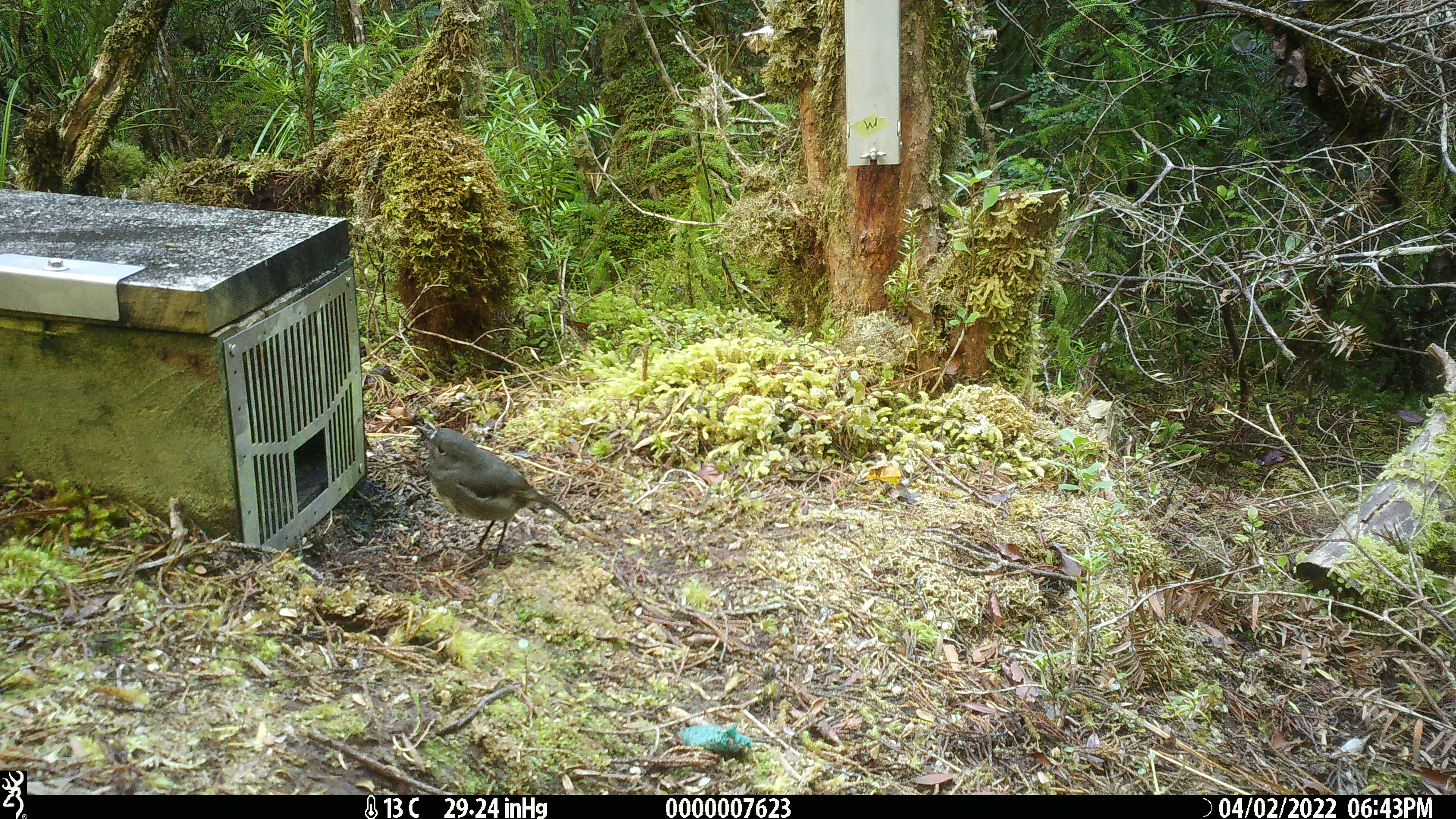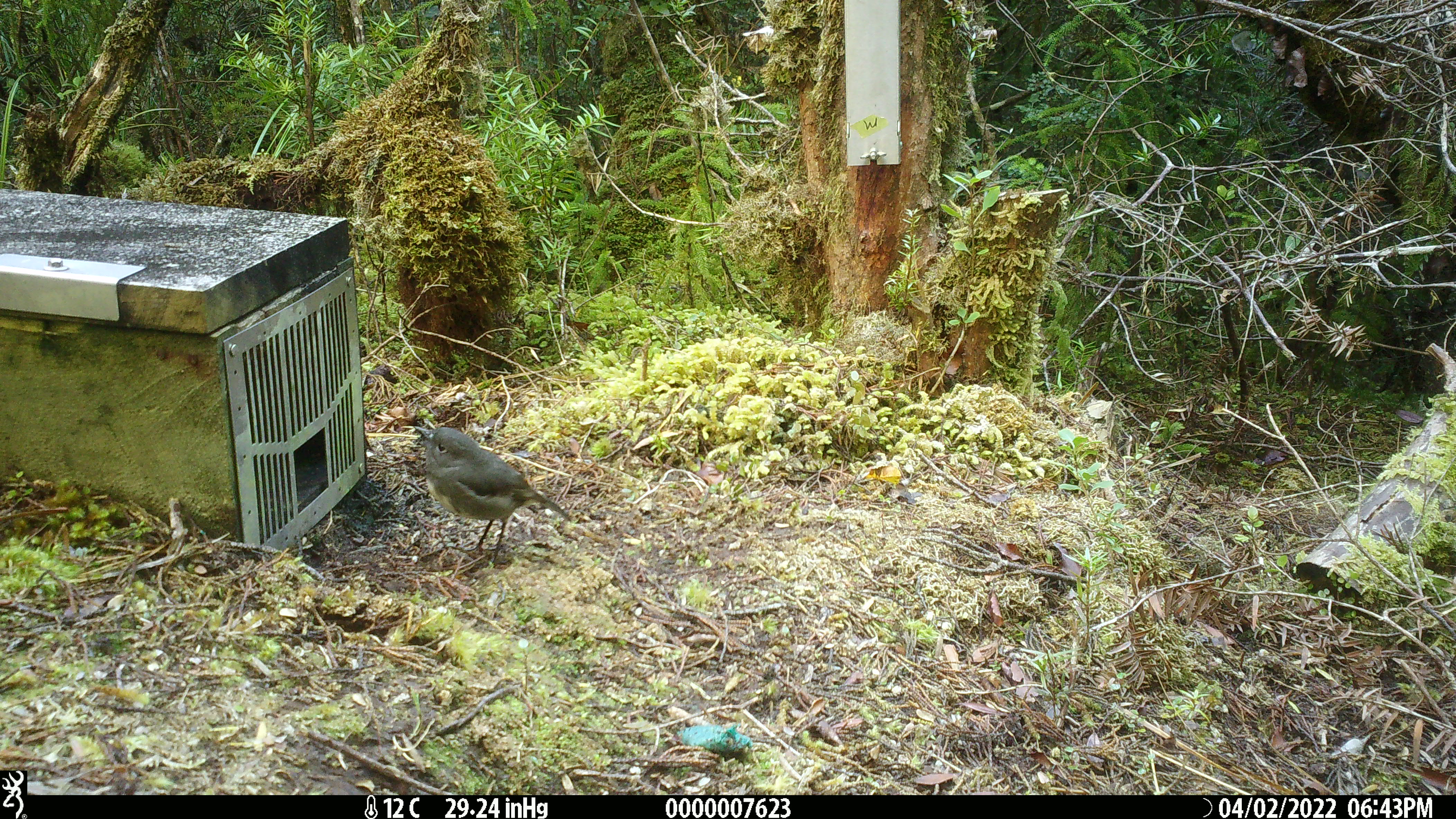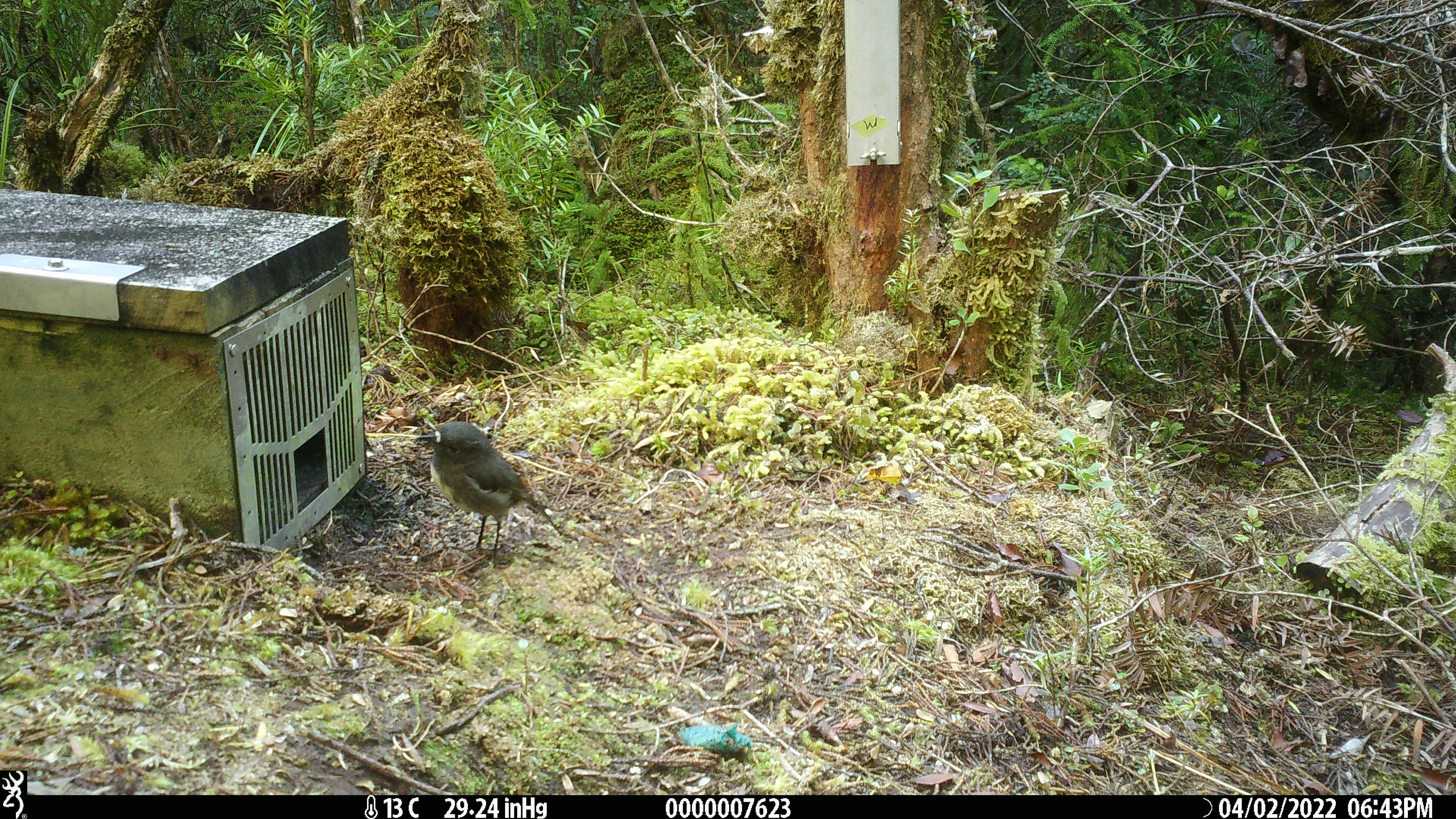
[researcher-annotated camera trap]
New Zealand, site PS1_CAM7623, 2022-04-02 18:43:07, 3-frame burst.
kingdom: Animalia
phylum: Chordata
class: Aves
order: Passeriformes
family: Petroicidae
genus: Petroica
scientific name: Petroica australis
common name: new zealand robin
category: robin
Robin (new zealand robin) (Petroica australis).